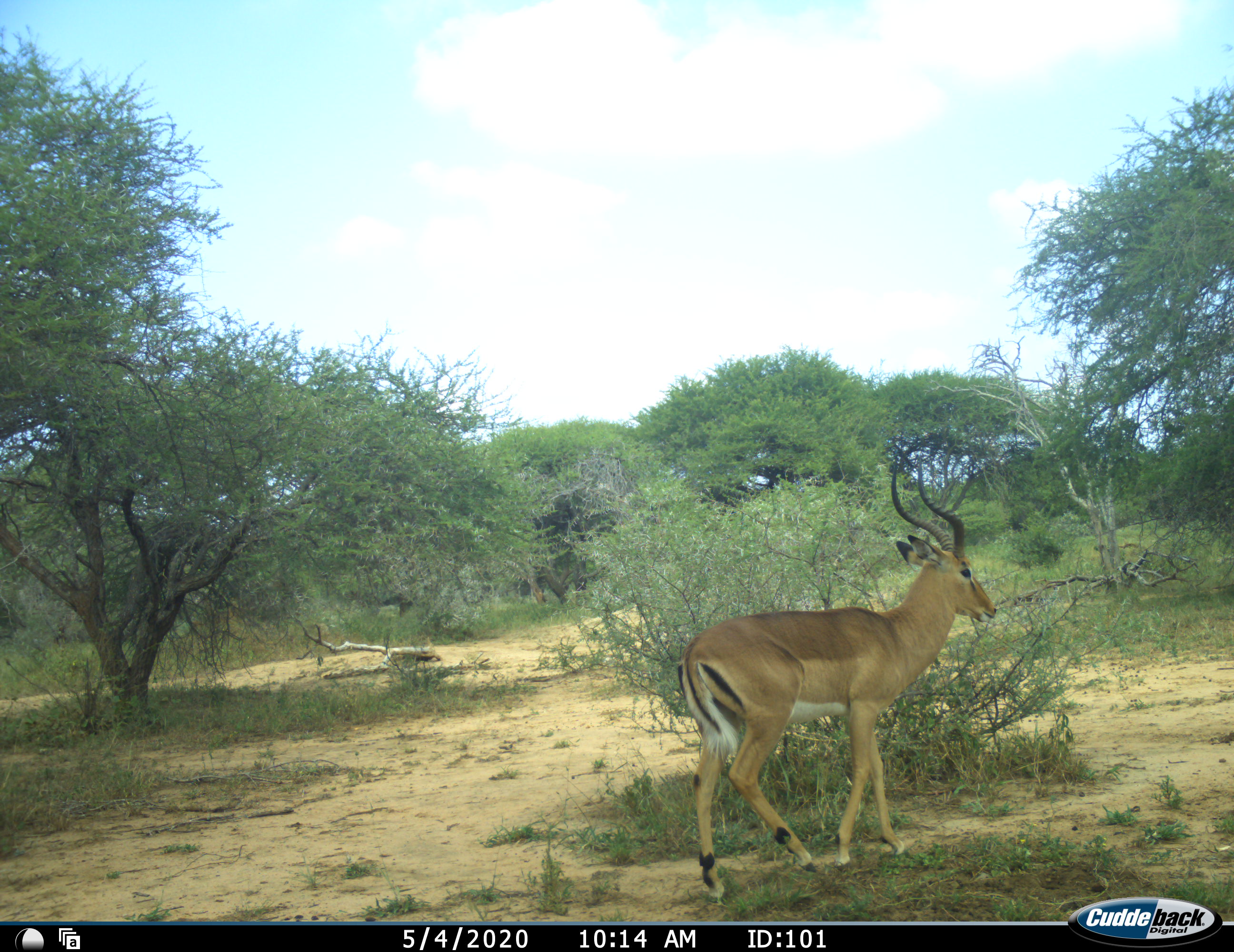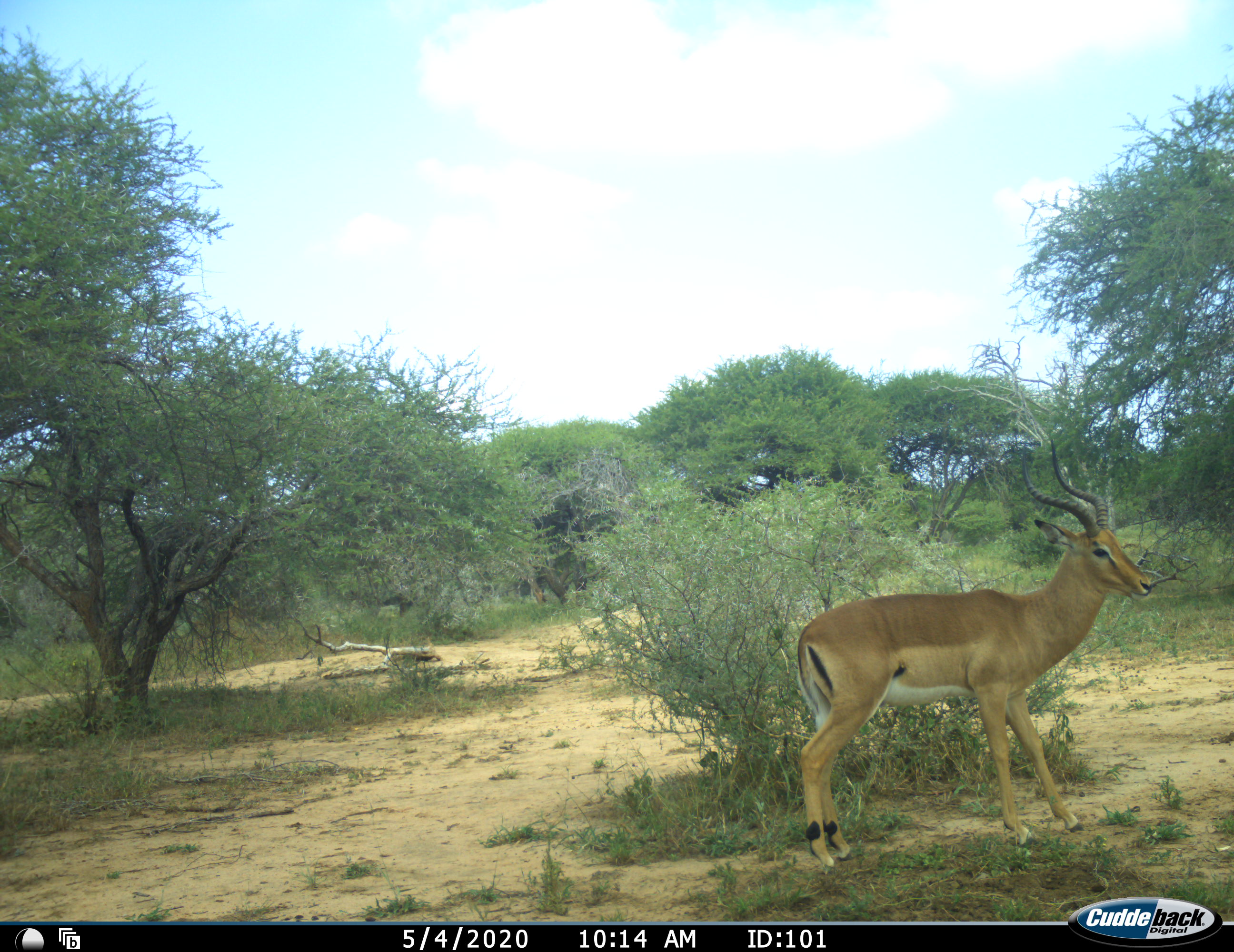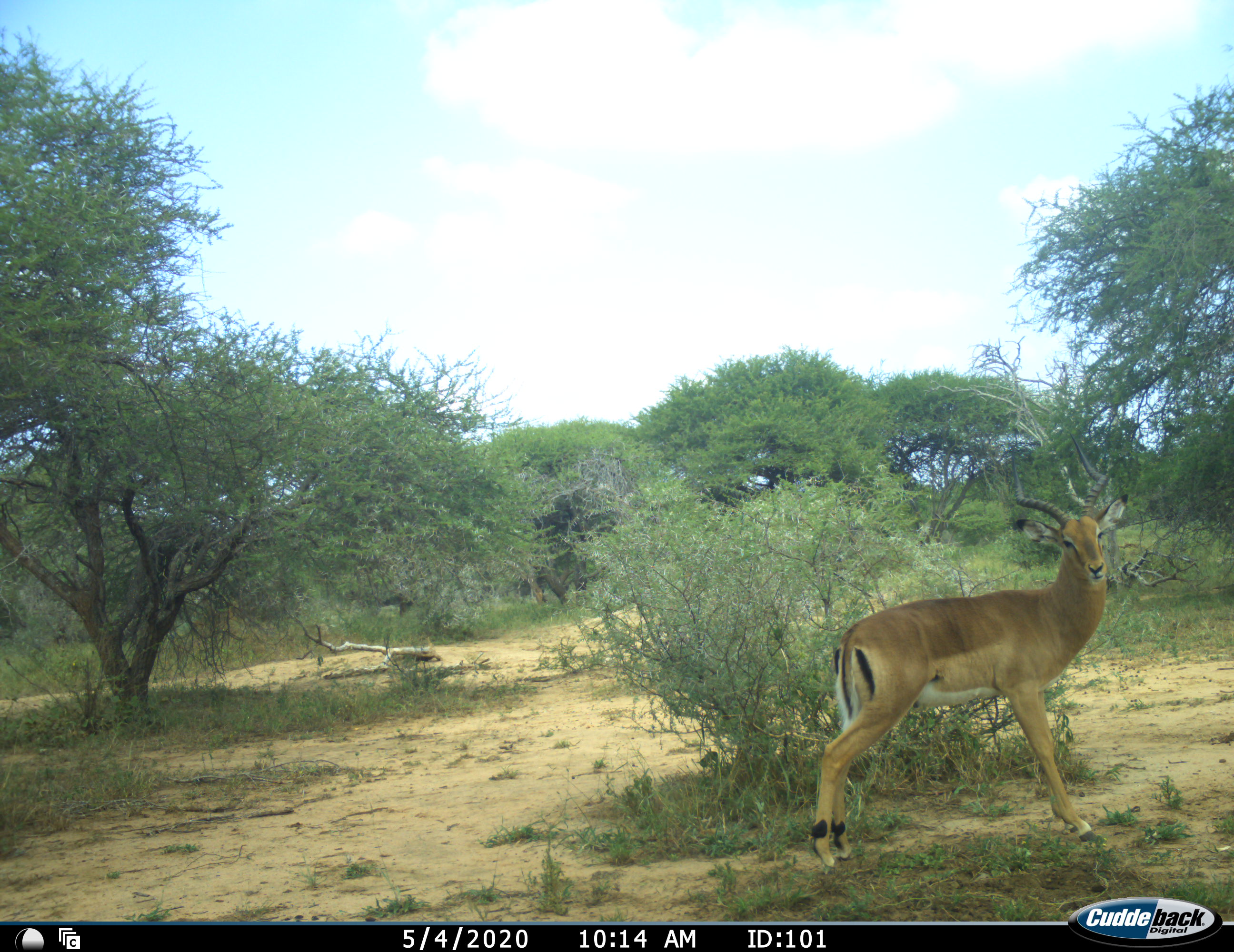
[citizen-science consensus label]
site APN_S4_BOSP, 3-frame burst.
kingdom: Animalia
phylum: Chordata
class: Mammalia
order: Artiodactyla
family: Bovidae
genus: Aepyceros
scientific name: Aepyceros melampus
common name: impala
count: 1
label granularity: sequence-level